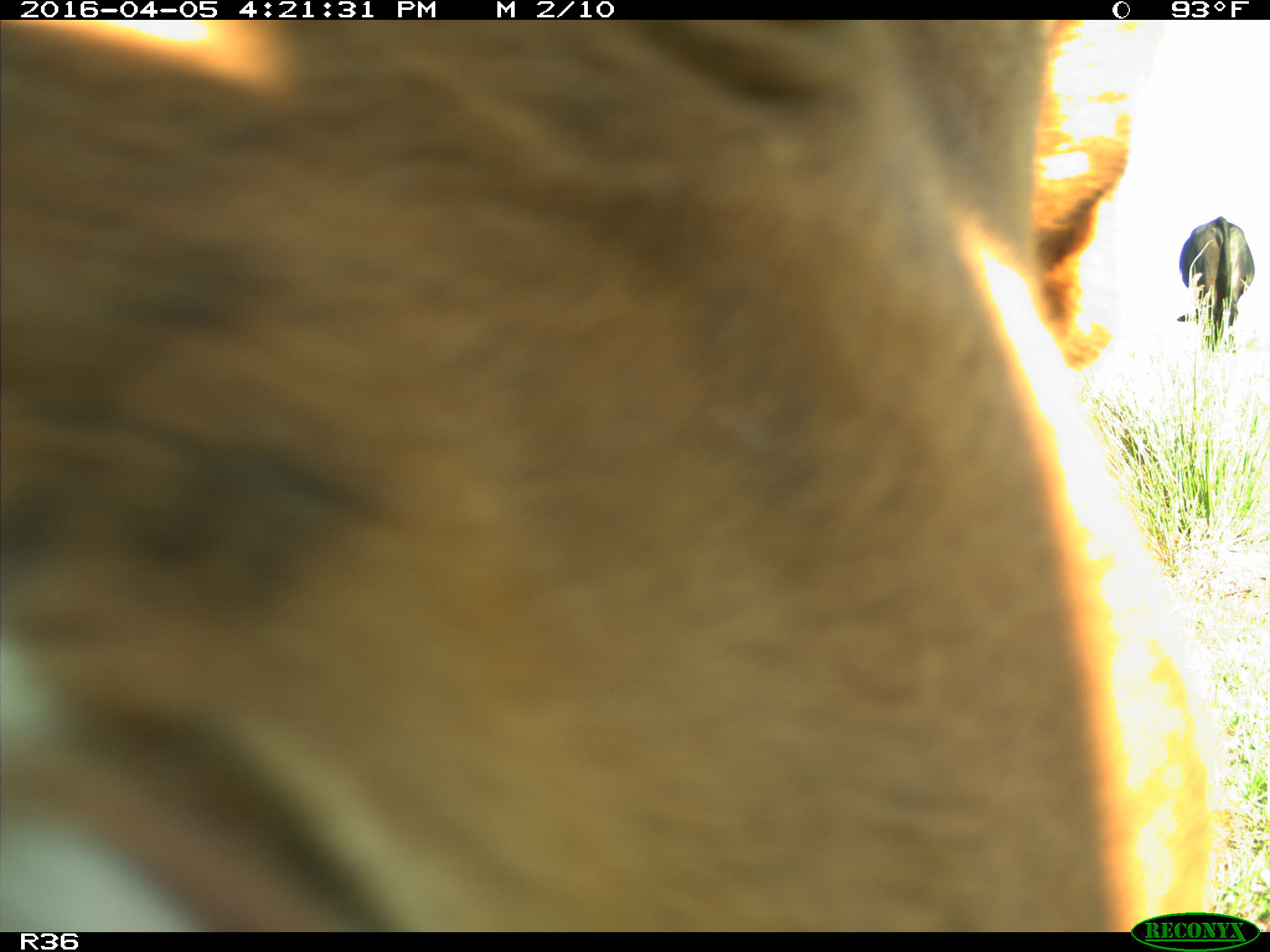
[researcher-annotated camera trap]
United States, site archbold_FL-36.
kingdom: Animalia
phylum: Chordata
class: Mammalia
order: Artiodactyla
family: Bovidae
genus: Bos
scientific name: Bos taurus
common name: domestic cow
Bos taurus (domestic cow).